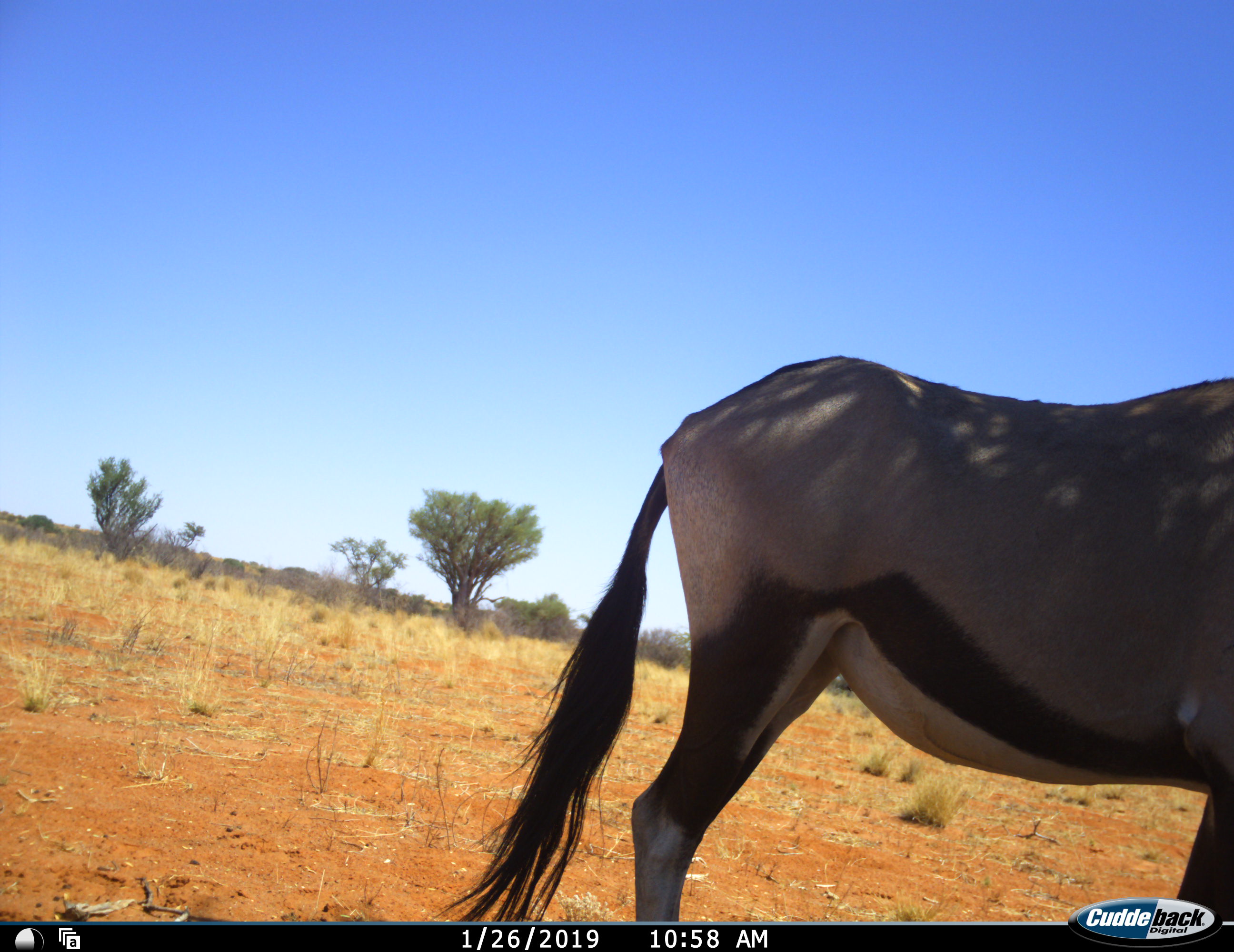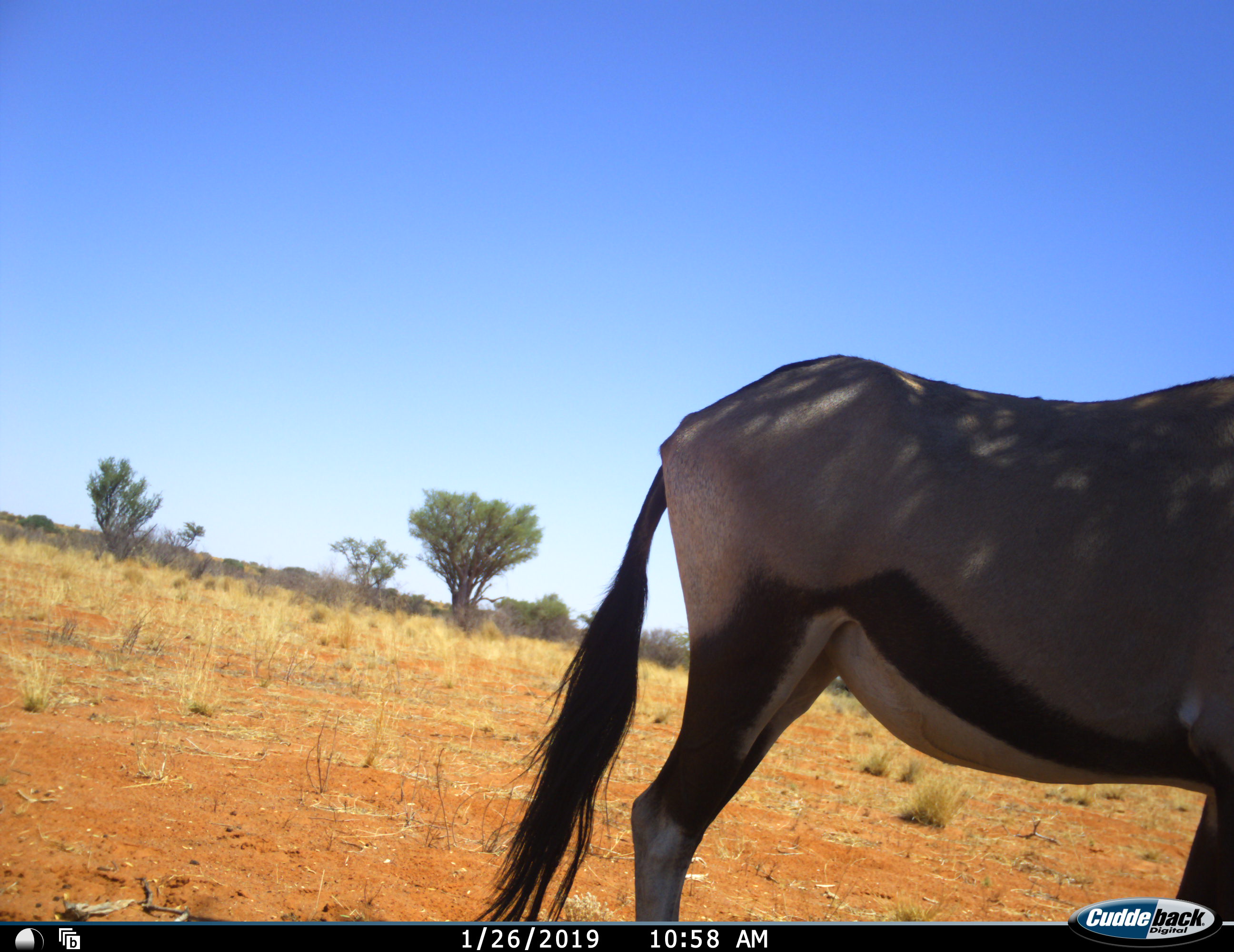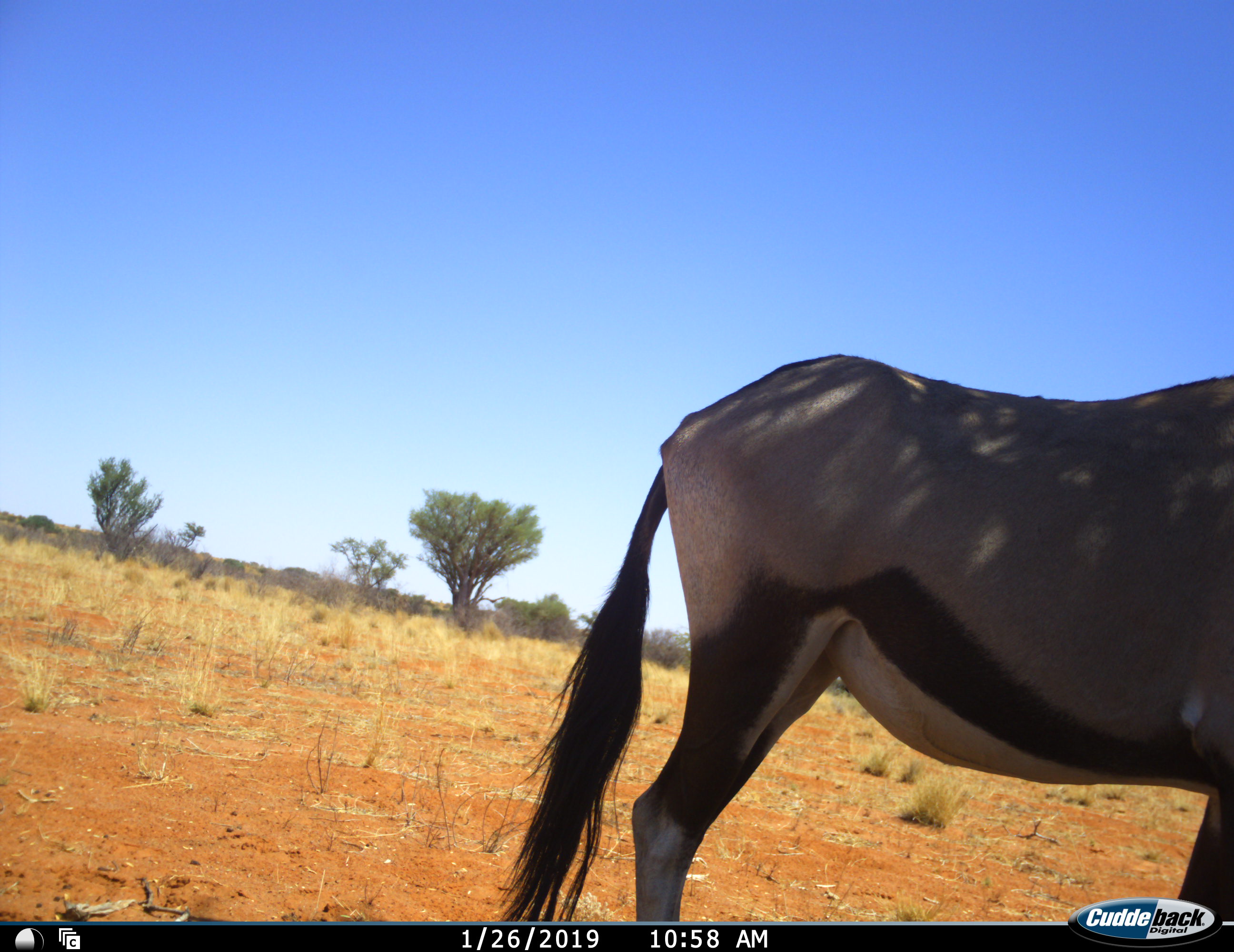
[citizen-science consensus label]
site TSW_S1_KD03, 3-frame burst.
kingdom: Animalia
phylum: Chordata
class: Mammalia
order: Artiodactyla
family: Bovidae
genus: Oryx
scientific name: Oryx gazella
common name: gemsbok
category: oryx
Oryx (gemsbok) (Oryx gazella), count 1. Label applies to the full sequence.